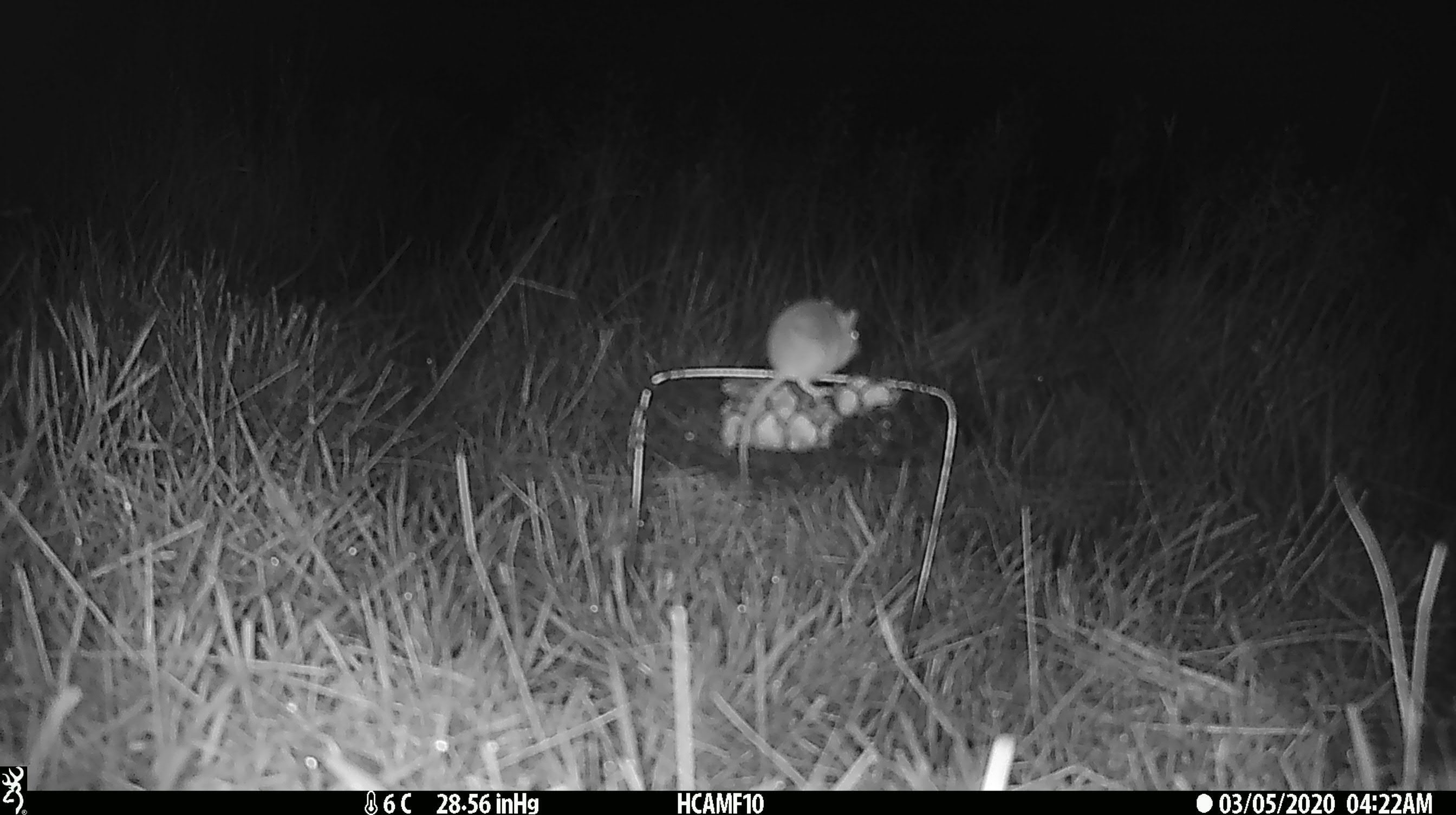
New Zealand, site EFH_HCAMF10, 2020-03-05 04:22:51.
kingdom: Animalia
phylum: Chordata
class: Mammalia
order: Rodentia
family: Muridae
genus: Mus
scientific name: Mus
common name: mouse